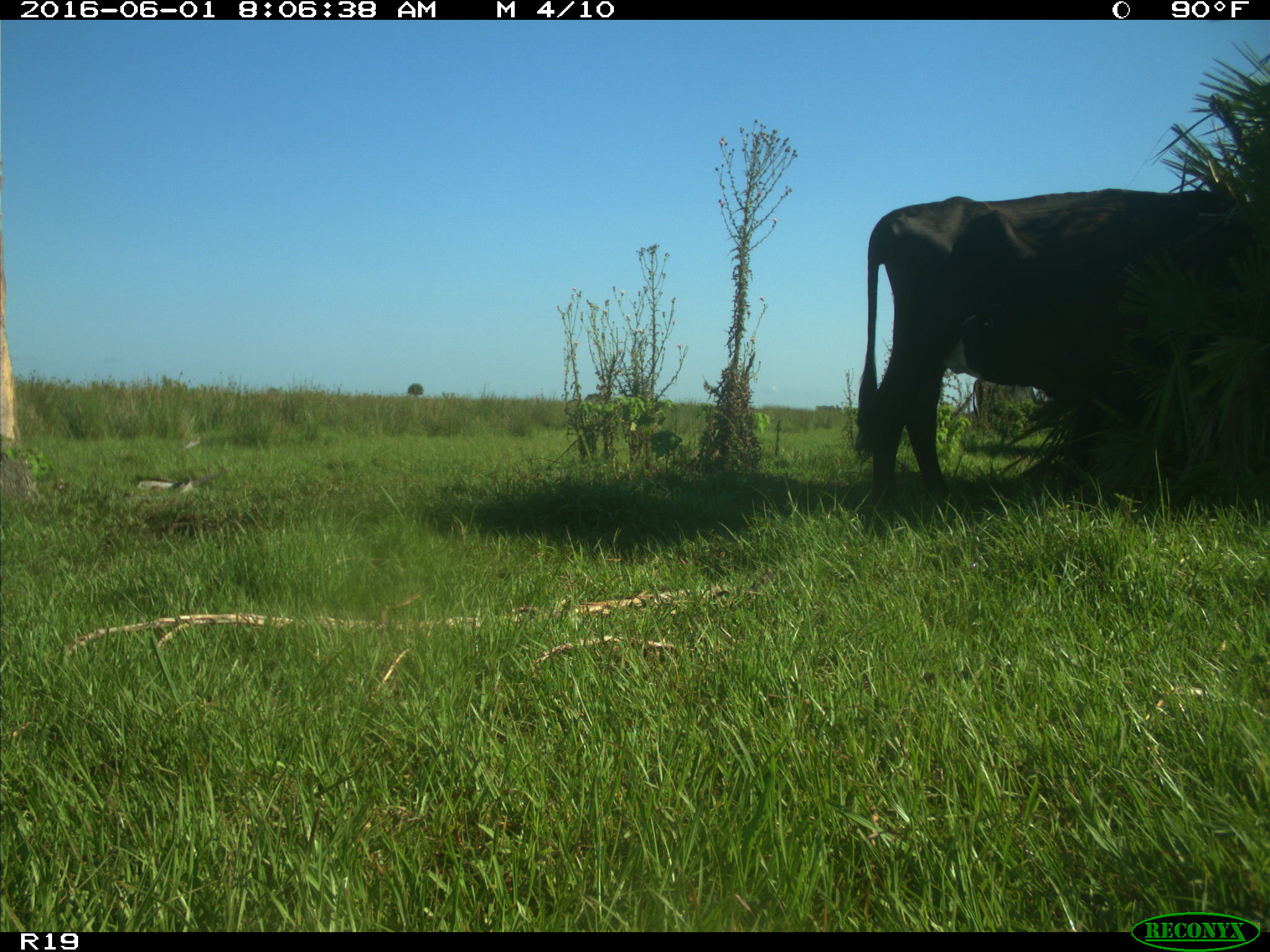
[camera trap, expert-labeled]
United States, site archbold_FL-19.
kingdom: Animalia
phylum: Chordata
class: Mammalia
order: Artiodactyla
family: Bovidae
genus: Bos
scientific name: Bos taurus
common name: domestic cow